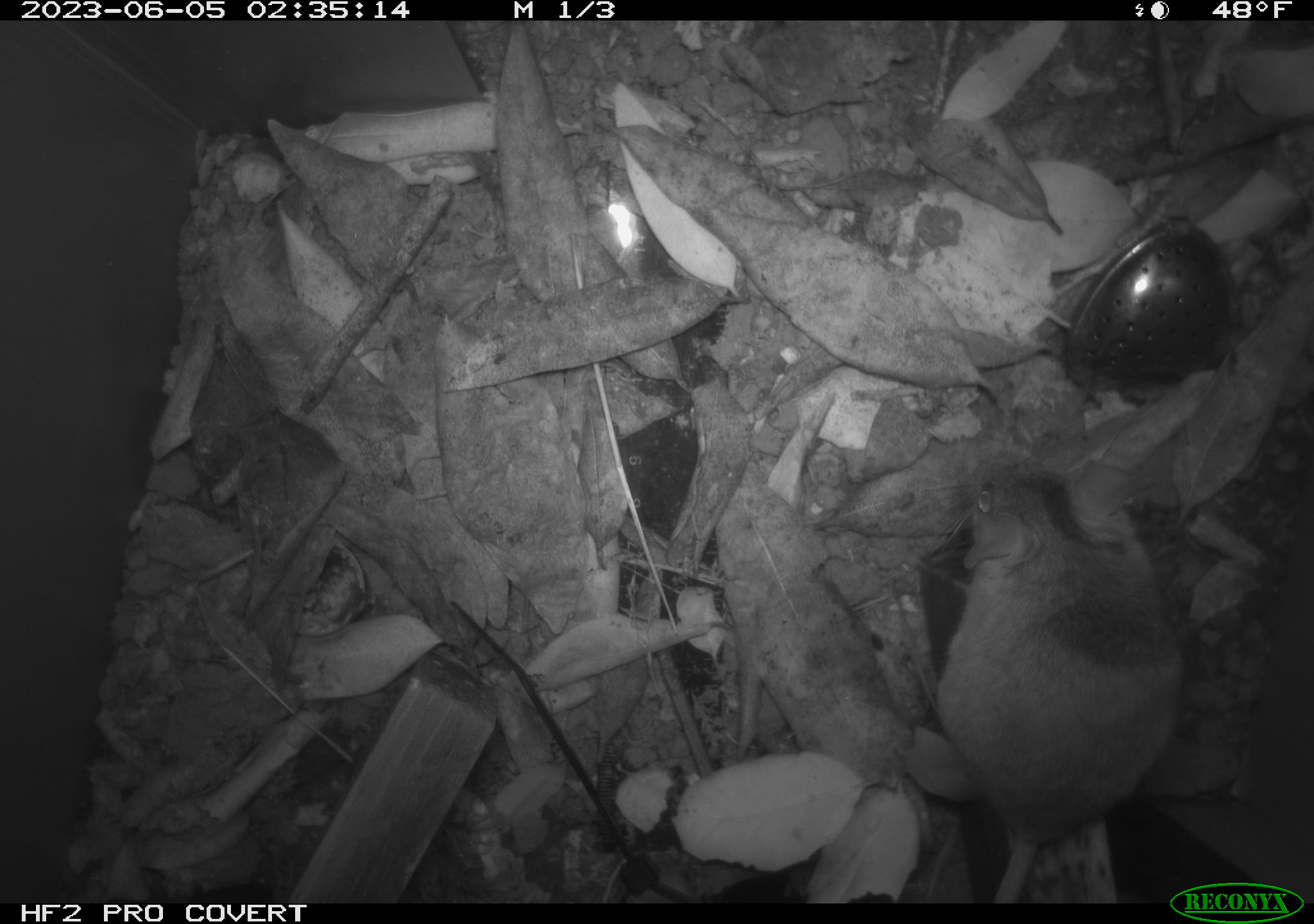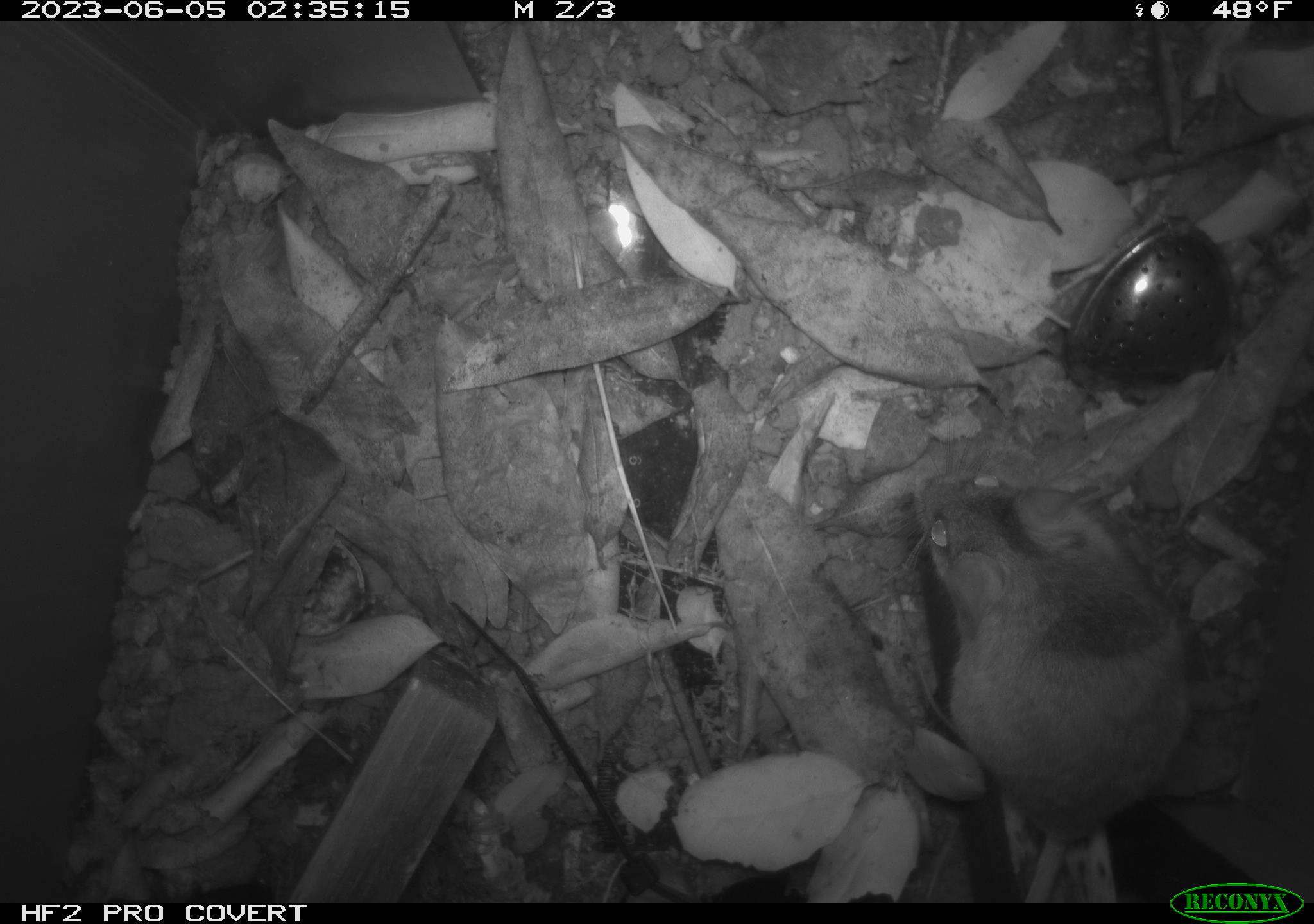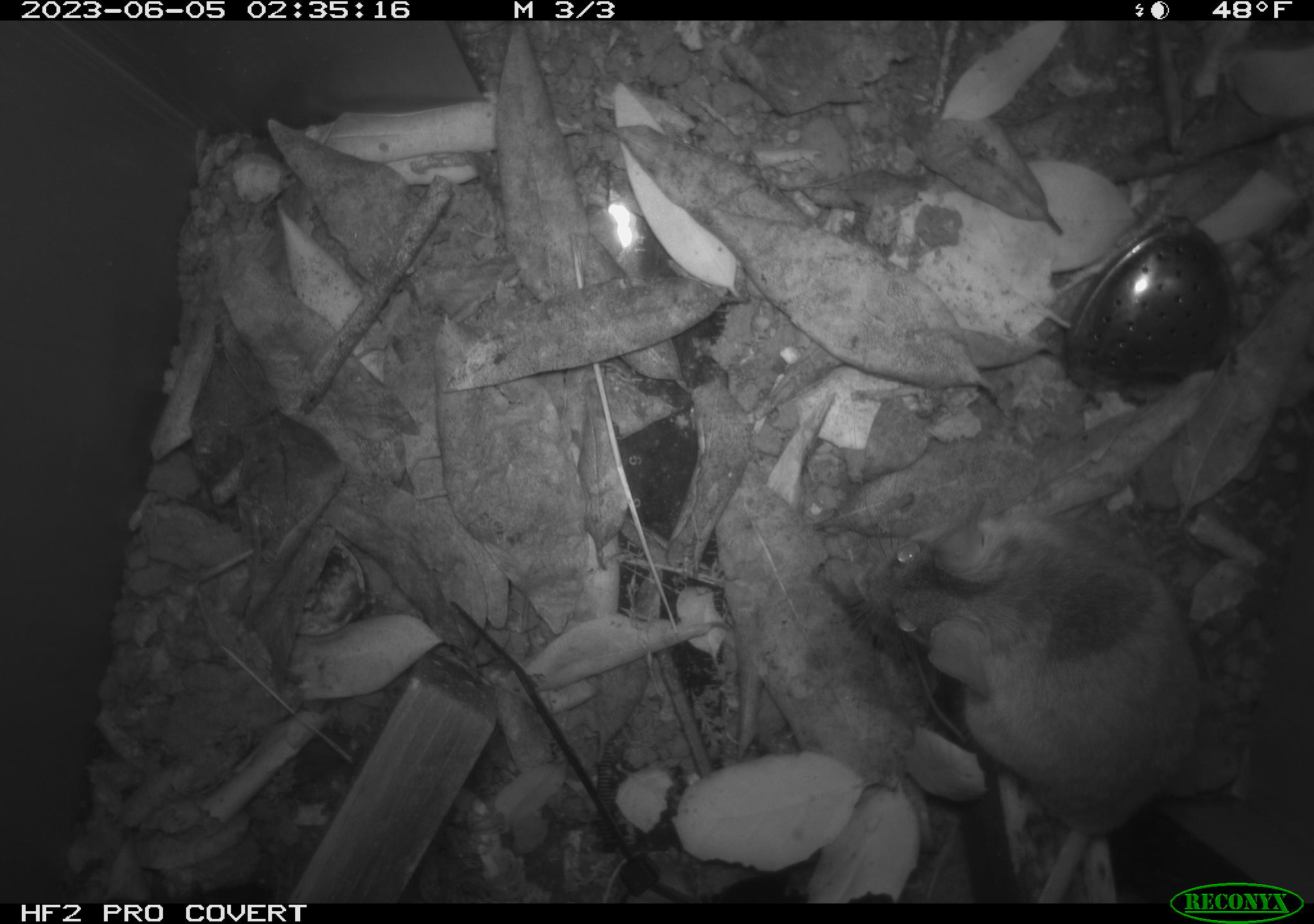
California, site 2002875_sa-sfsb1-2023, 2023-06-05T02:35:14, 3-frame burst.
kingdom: Animalia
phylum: Chordata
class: Mammalia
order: Rodentia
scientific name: Rodentia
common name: mouse species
Mouse species (Rodentia).